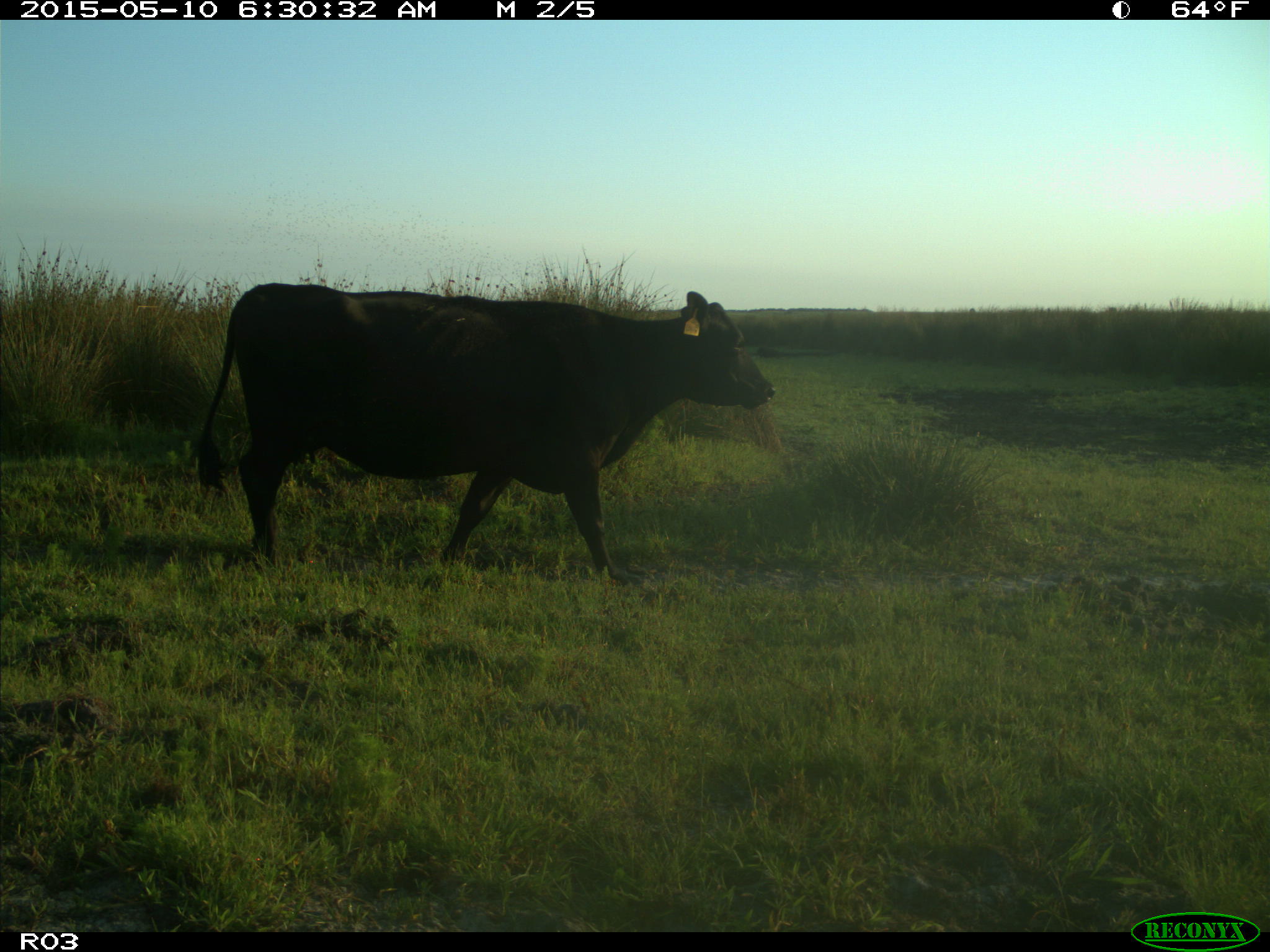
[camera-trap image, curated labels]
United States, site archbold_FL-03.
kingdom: Animalia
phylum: Chordata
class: Mammalia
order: Artiodactyla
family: Bovidae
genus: Bos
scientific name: Bos taurus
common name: domestic cow